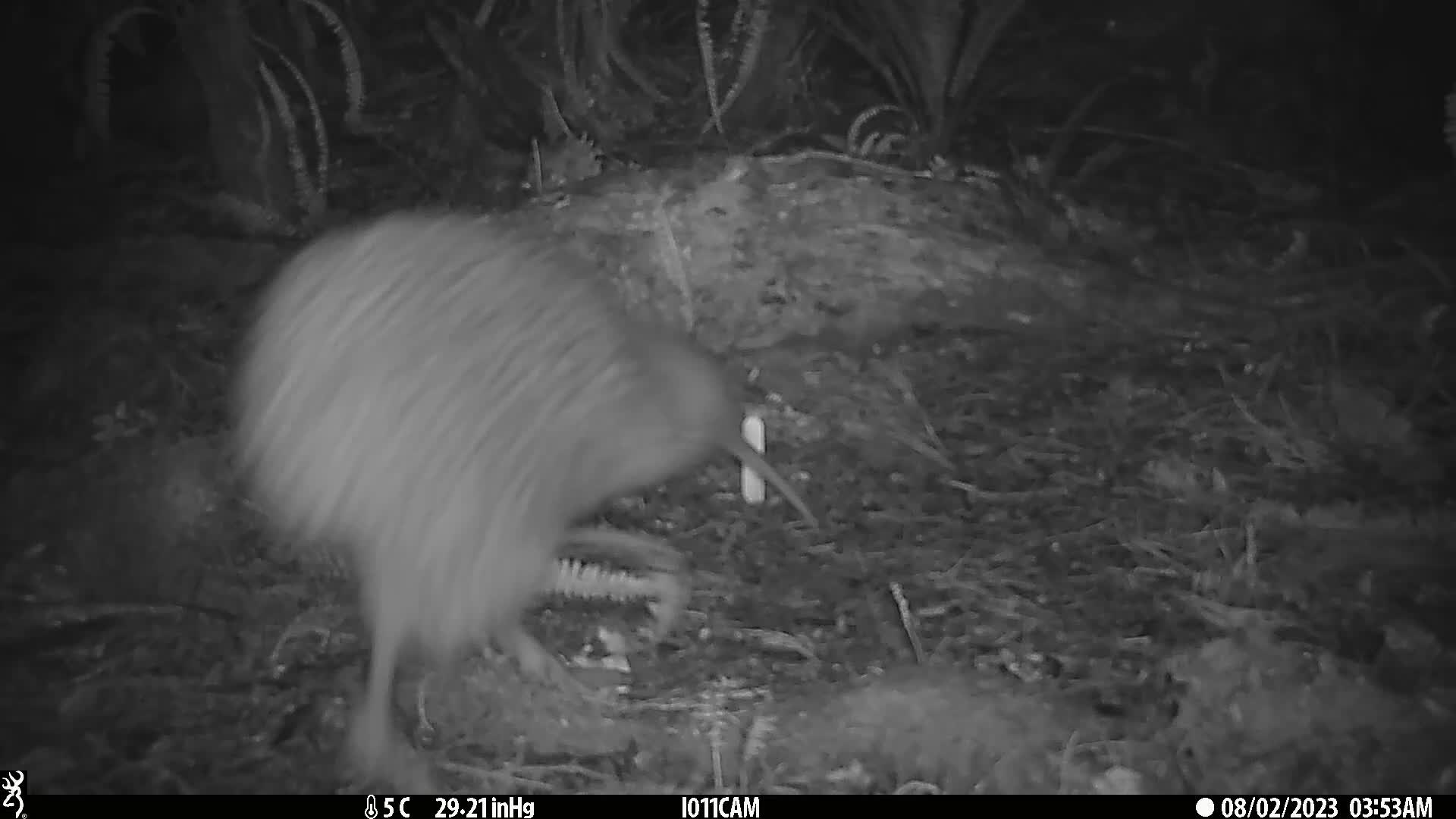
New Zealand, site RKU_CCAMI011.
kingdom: Animalia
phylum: Chordata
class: Aves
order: Apterygiformes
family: Apterygidae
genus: Apteryx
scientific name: Apteryx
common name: kiwi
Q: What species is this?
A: Kiwi (Apteryx).